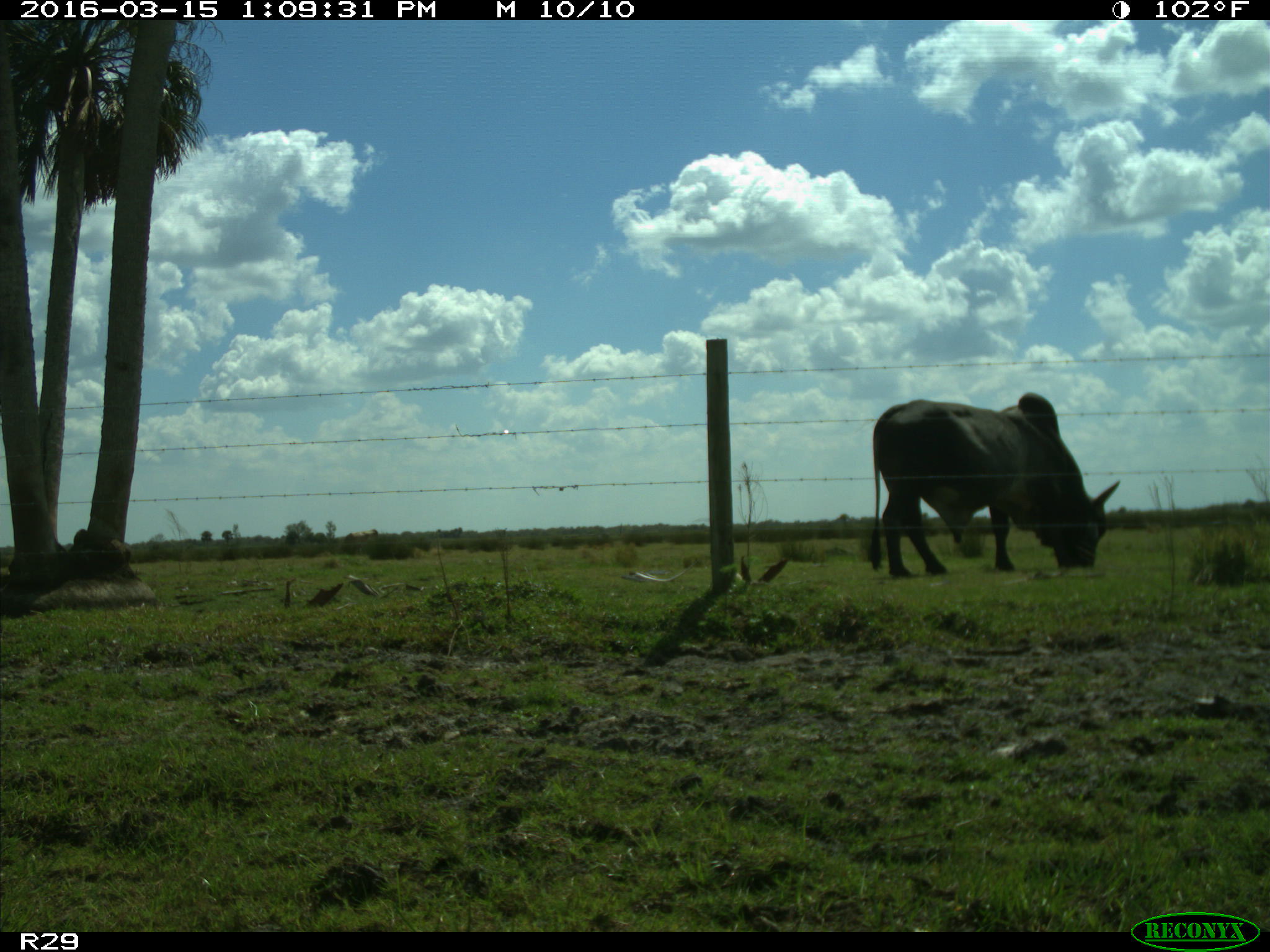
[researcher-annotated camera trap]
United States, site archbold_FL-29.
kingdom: Animalia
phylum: Chordata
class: Mammalia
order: Artiodactyla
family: Bovidae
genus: Bos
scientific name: Bos taurus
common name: domestic cow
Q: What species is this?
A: Bos taurus (domestic cow).